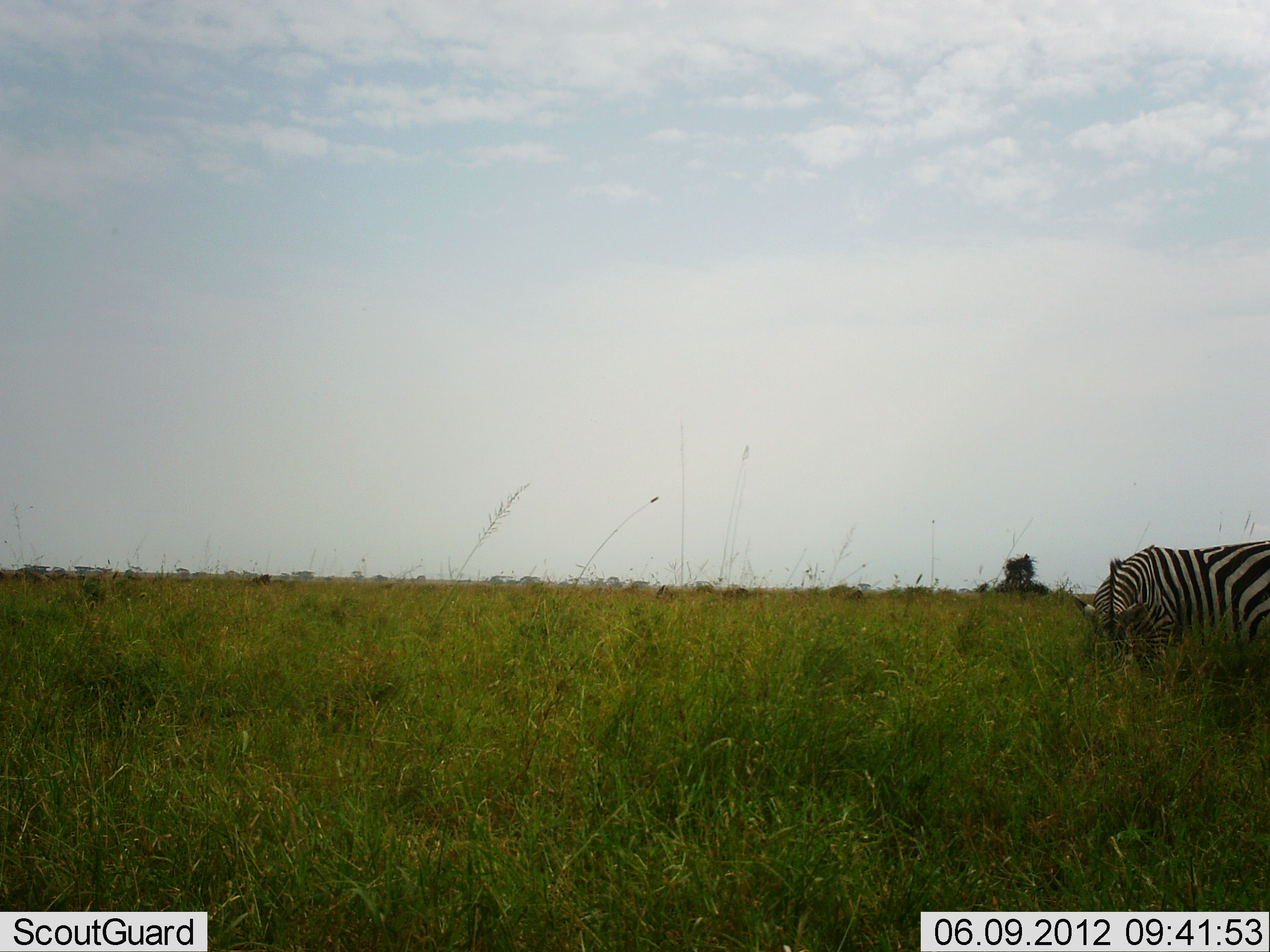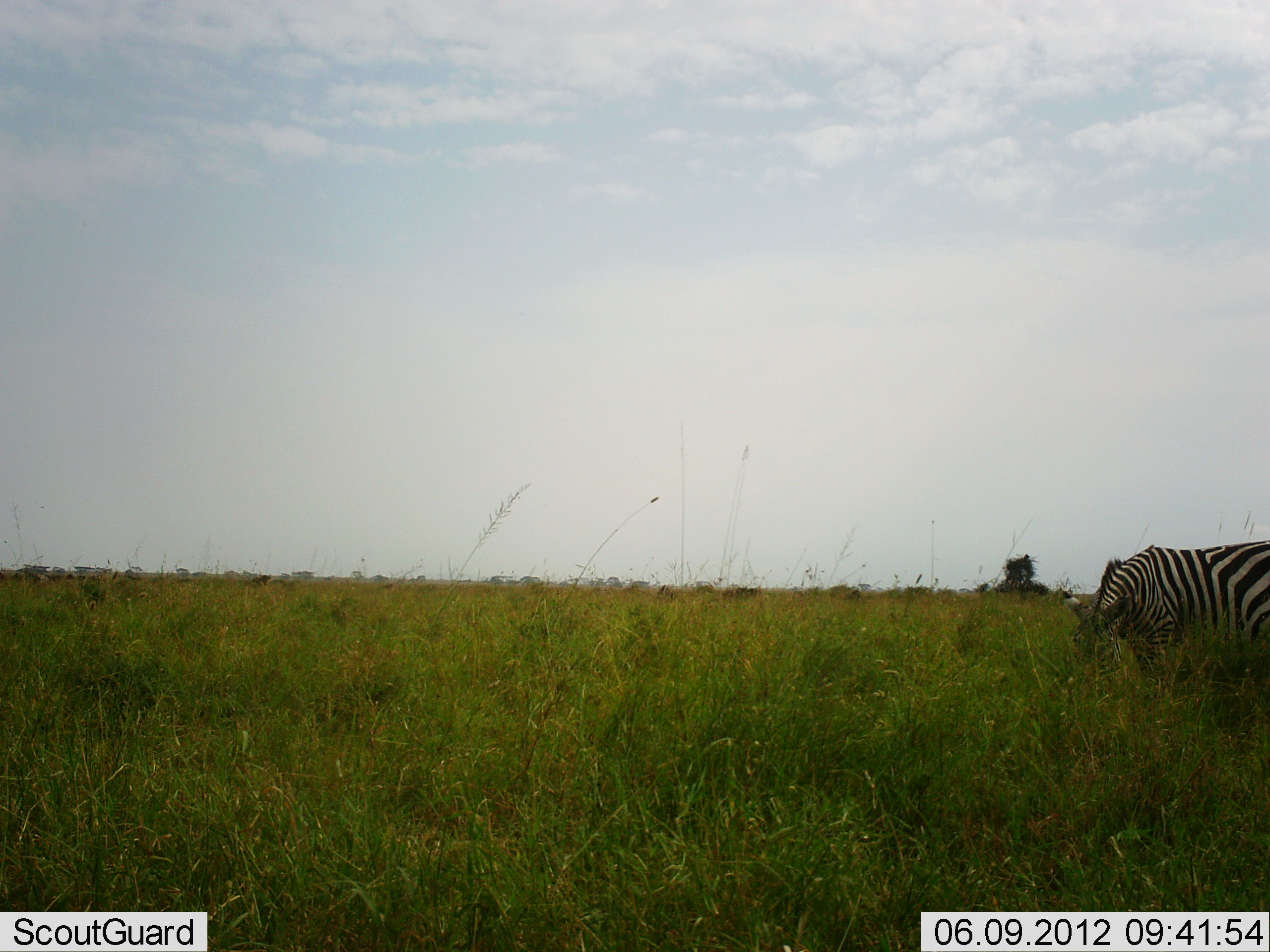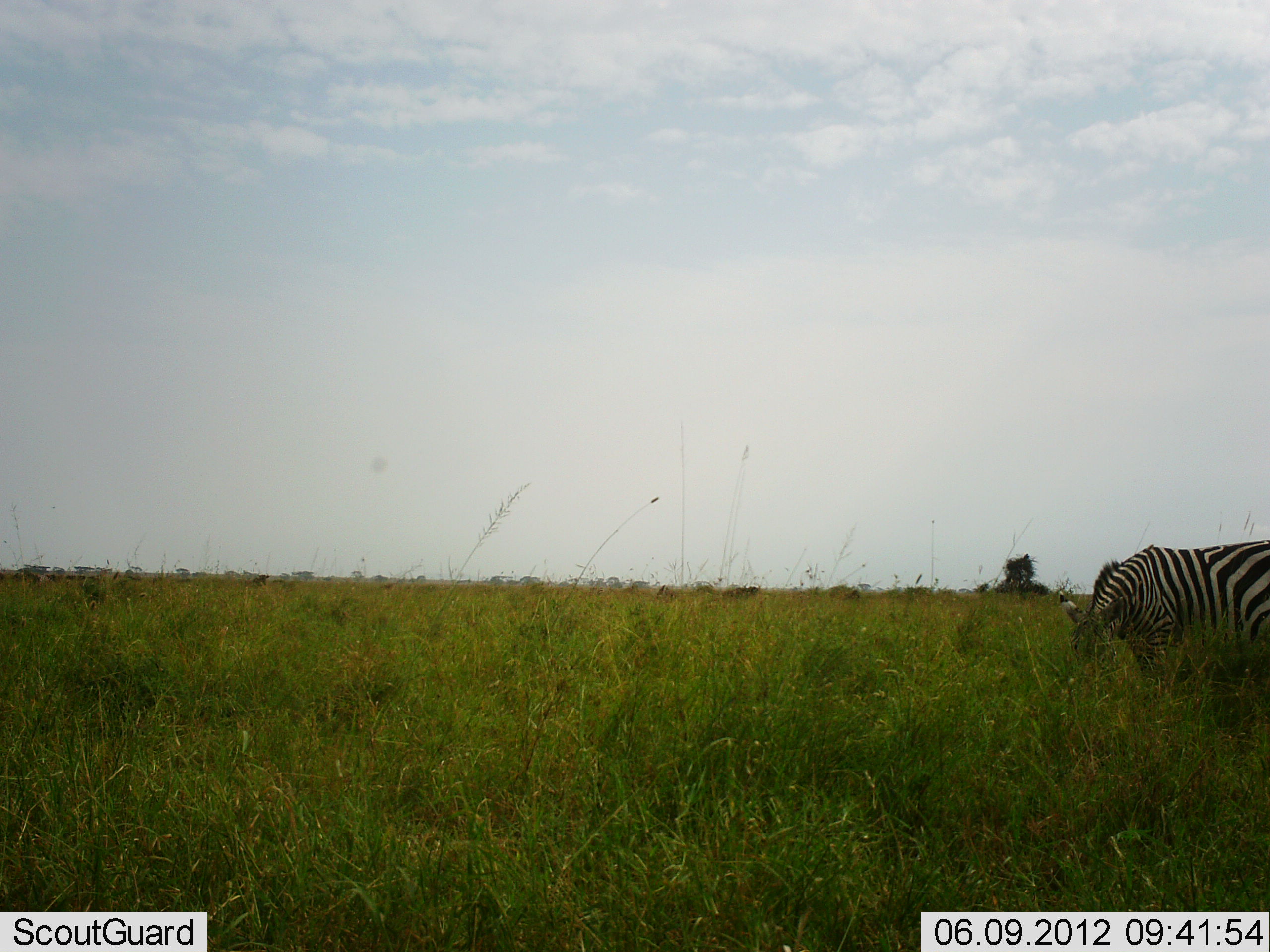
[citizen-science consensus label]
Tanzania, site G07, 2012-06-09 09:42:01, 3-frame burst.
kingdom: Animalia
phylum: Chordata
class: Mammalia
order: Perissodactyla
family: Equidae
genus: Equus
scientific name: Equus quagga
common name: plains zebra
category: zebra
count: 1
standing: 45%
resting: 0%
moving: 9%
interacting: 0%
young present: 0%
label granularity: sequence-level